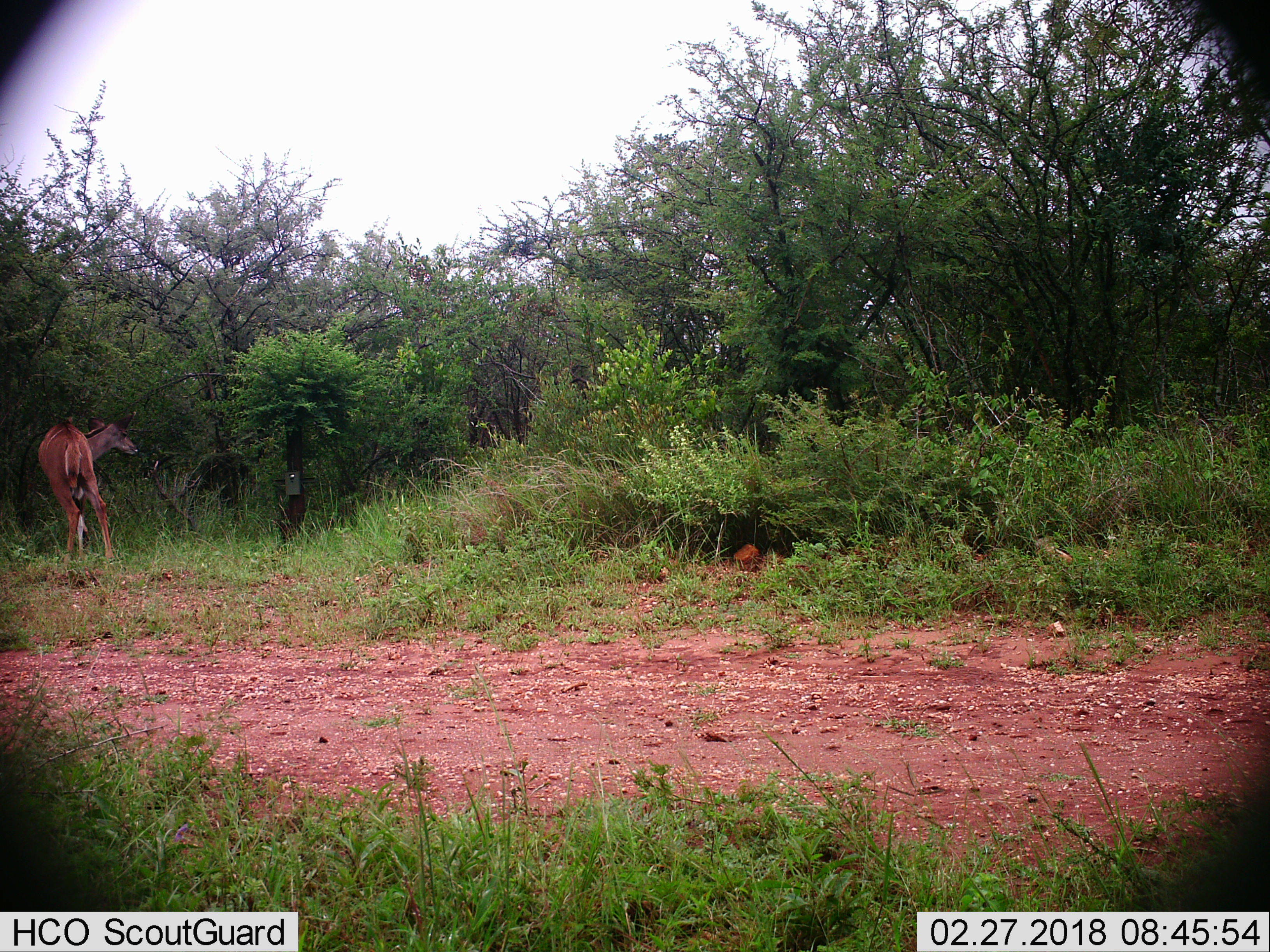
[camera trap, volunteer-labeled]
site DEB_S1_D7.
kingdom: Animalia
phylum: Chordata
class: Mammalia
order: Artiodactyla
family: Bovidae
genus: Tragelaphus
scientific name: Tragelaphus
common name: kudu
Kudu (Tragelaphus), count 1. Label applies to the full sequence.